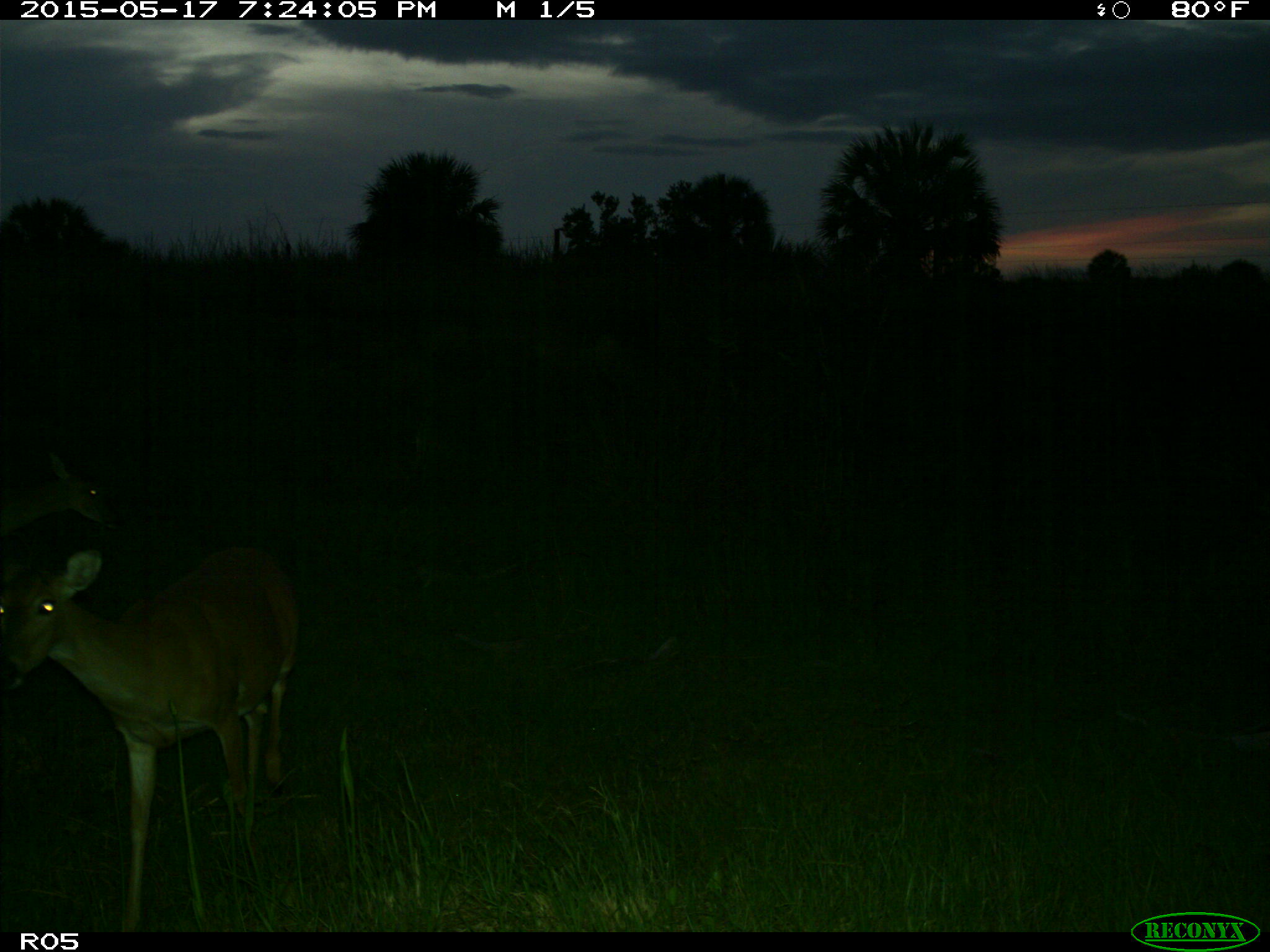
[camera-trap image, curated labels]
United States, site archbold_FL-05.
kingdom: Animalia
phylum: Chordata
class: Mammalia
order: Artiodactyla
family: Cervidae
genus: Odocoileus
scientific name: Odocoileus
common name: deer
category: unidentified deer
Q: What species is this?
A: Unidentified deer (deer) (Odocoileus).